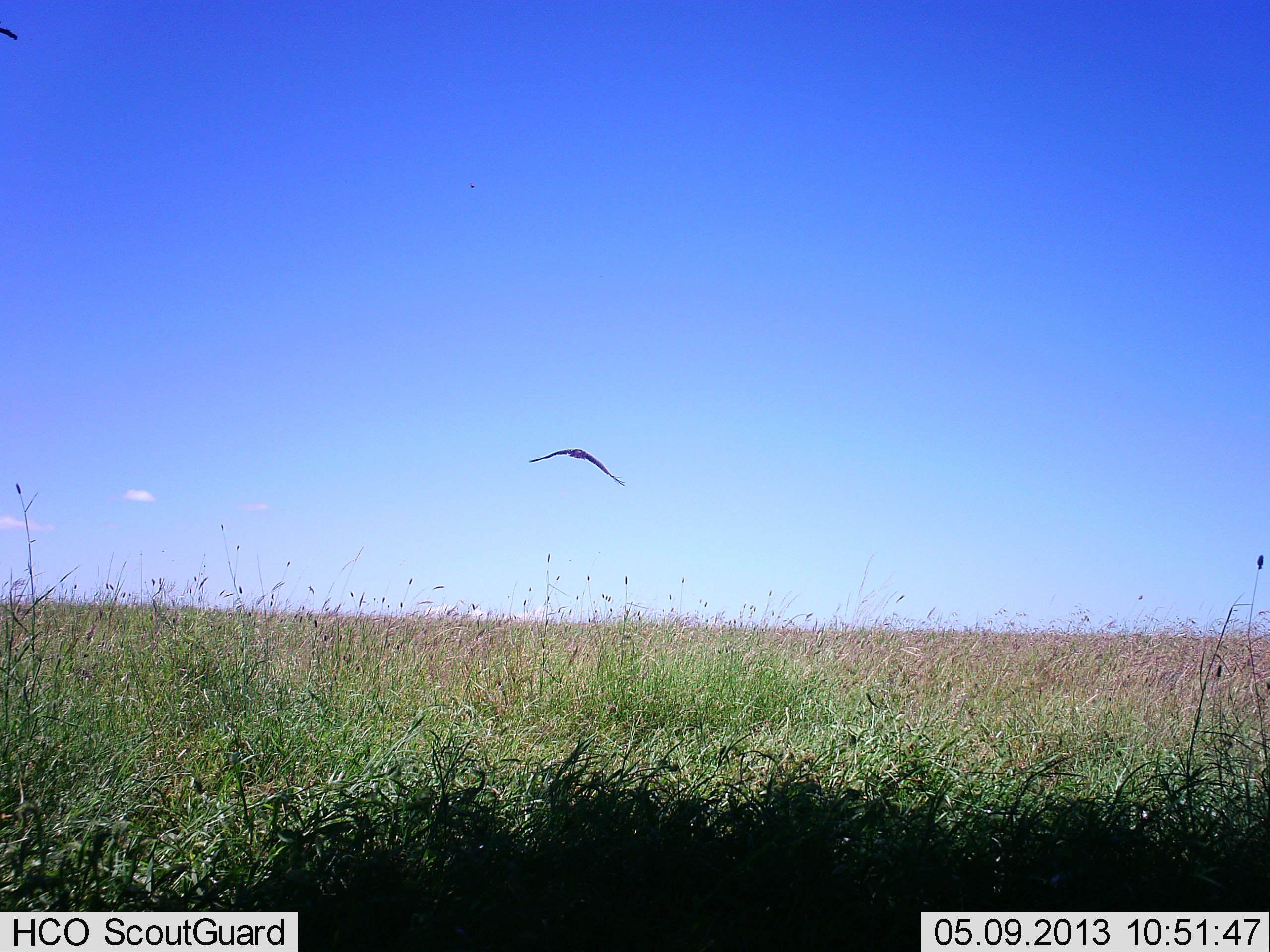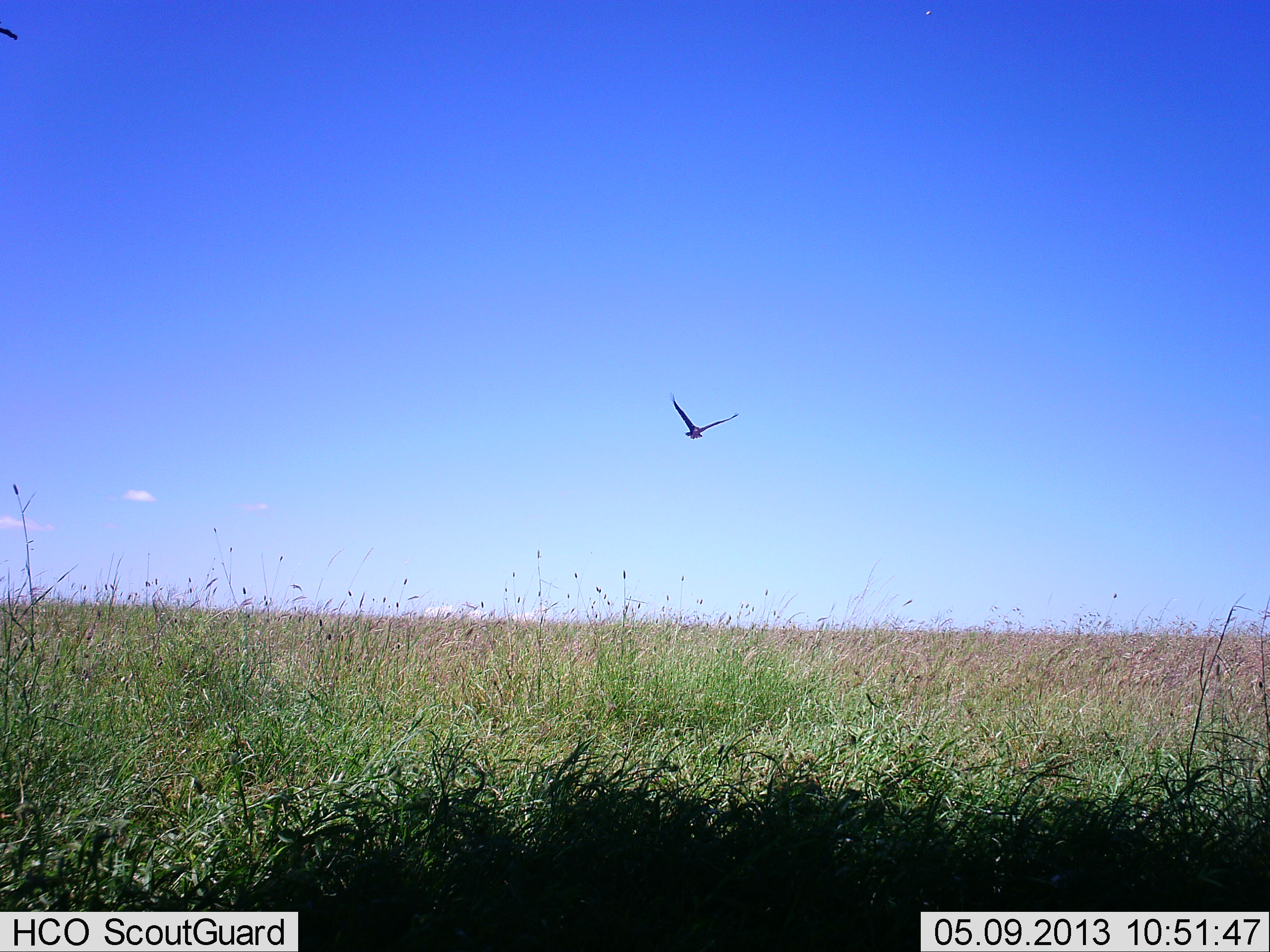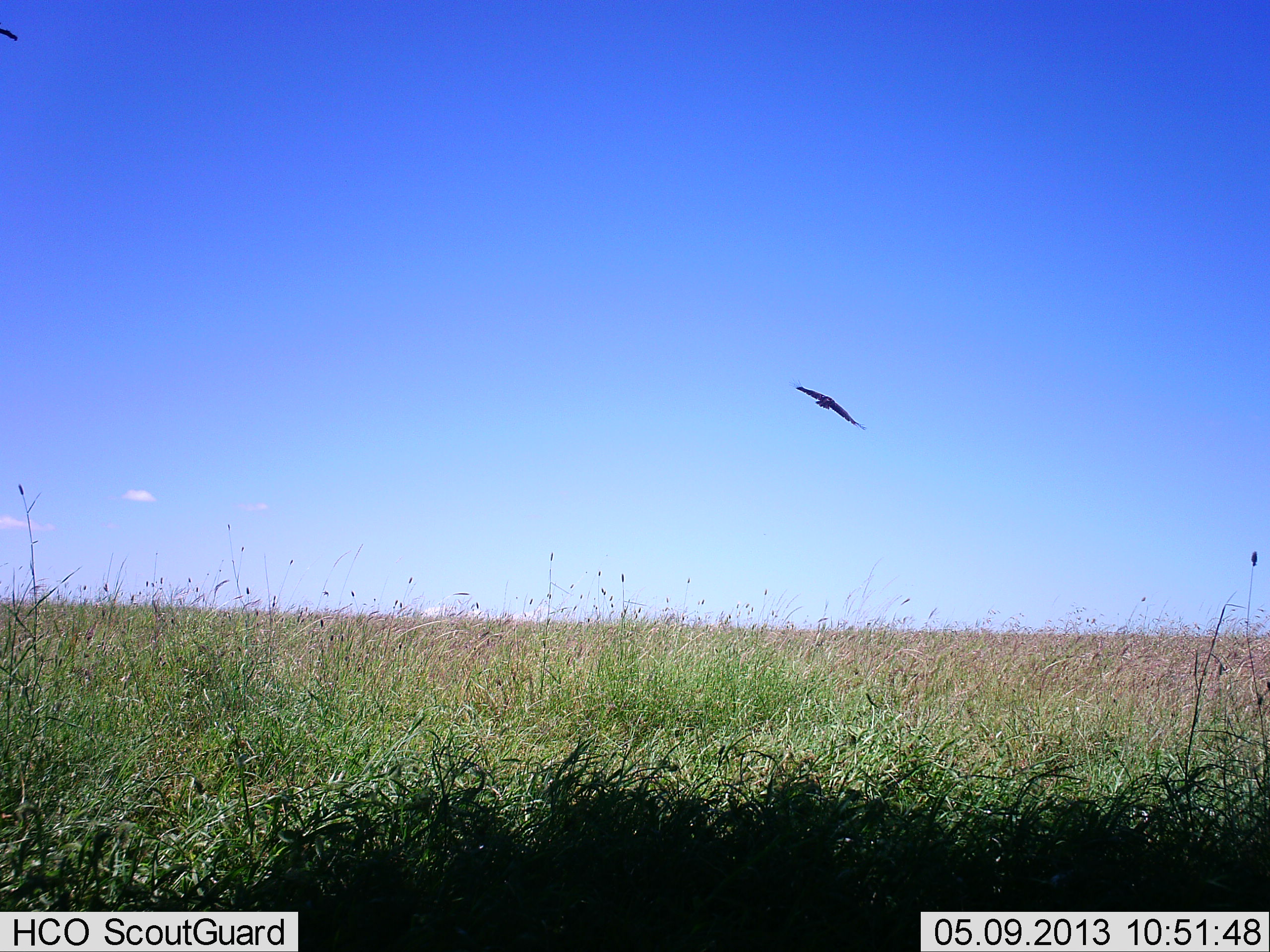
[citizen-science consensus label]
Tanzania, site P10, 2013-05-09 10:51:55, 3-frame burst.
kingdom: Animalia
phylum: Chordata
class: Aves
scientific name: Aves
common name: bird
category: otherbird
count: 1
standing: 0%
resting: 0%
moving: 100%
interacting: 0%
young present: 0%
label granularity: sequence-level